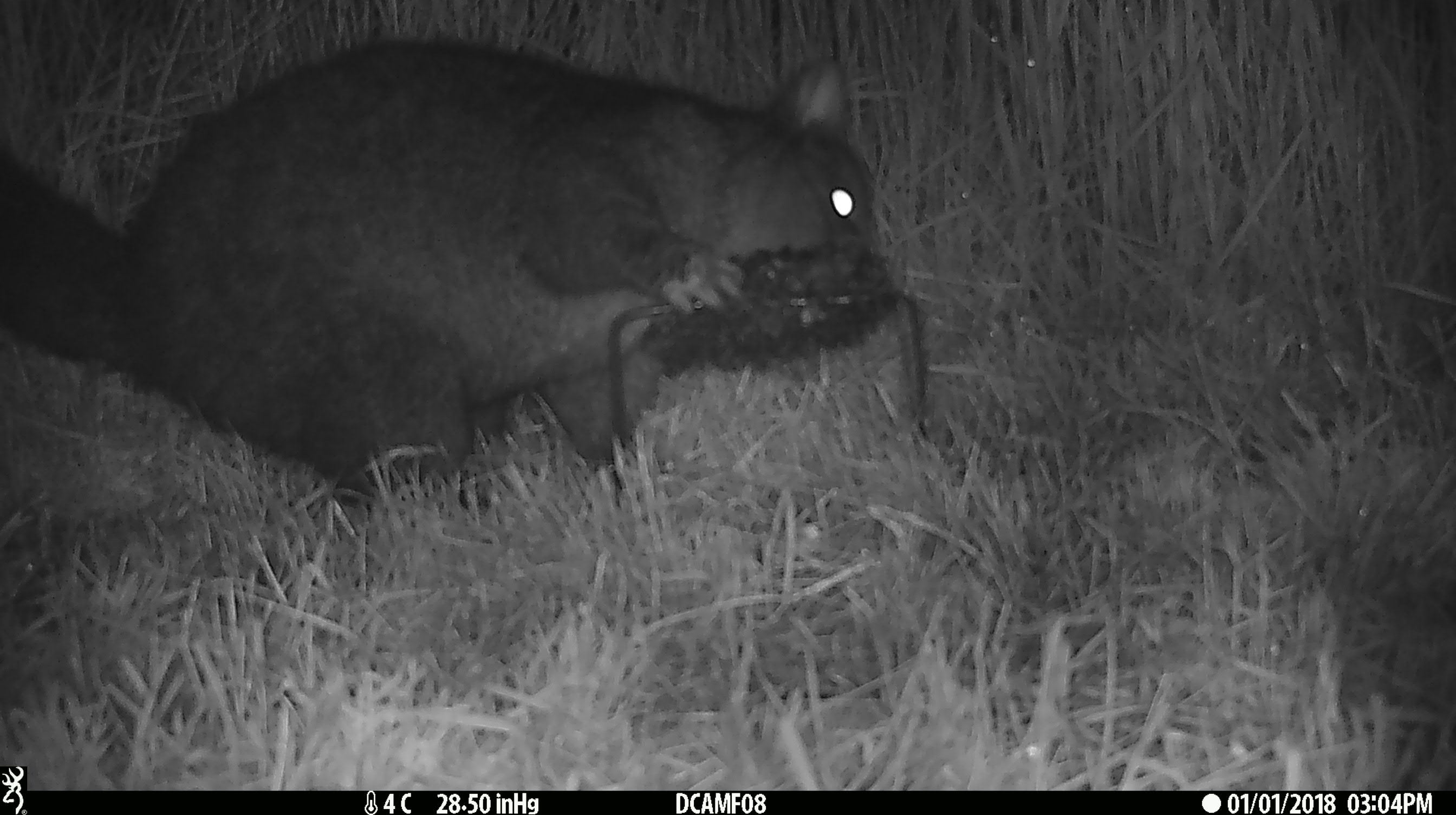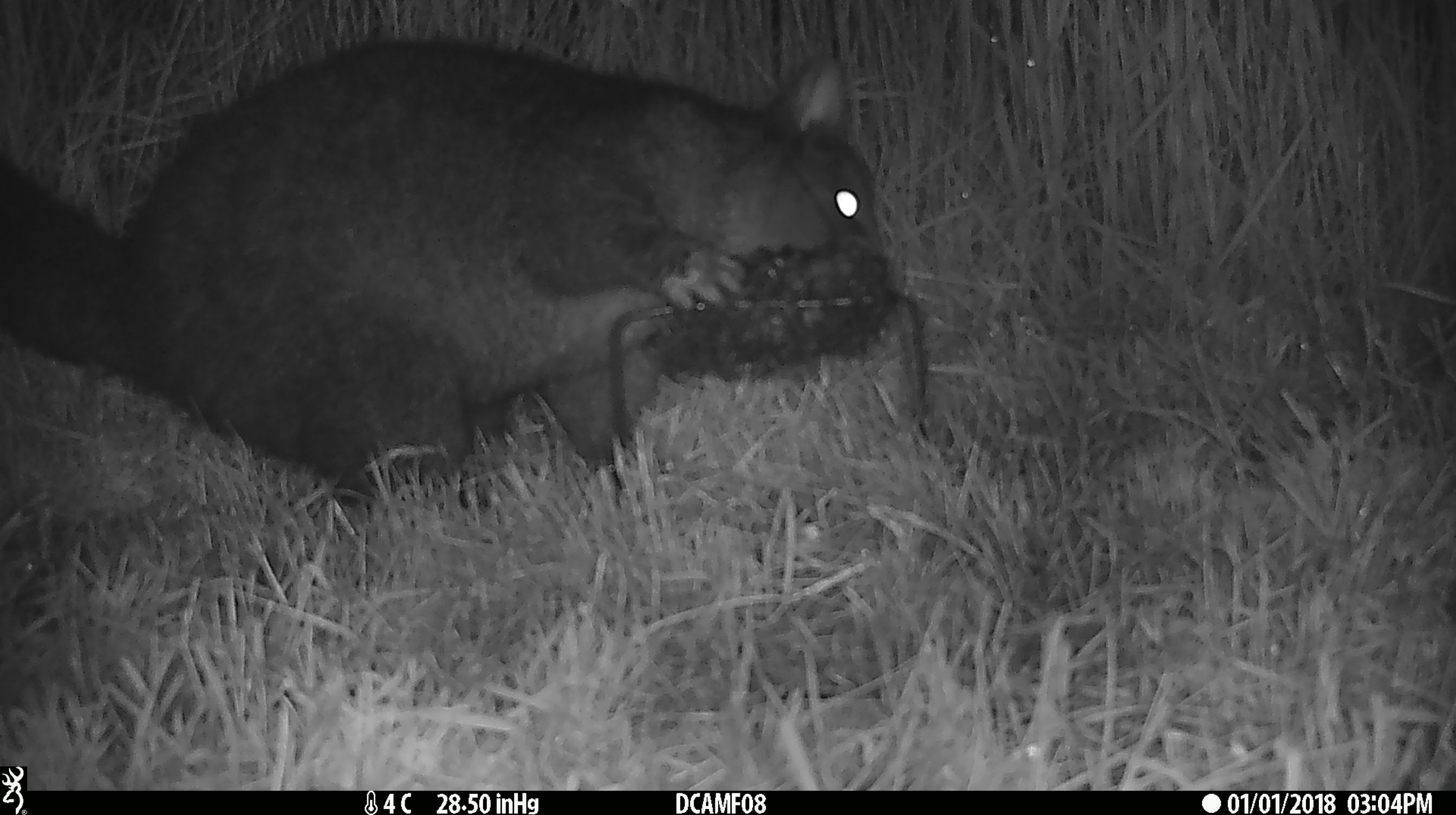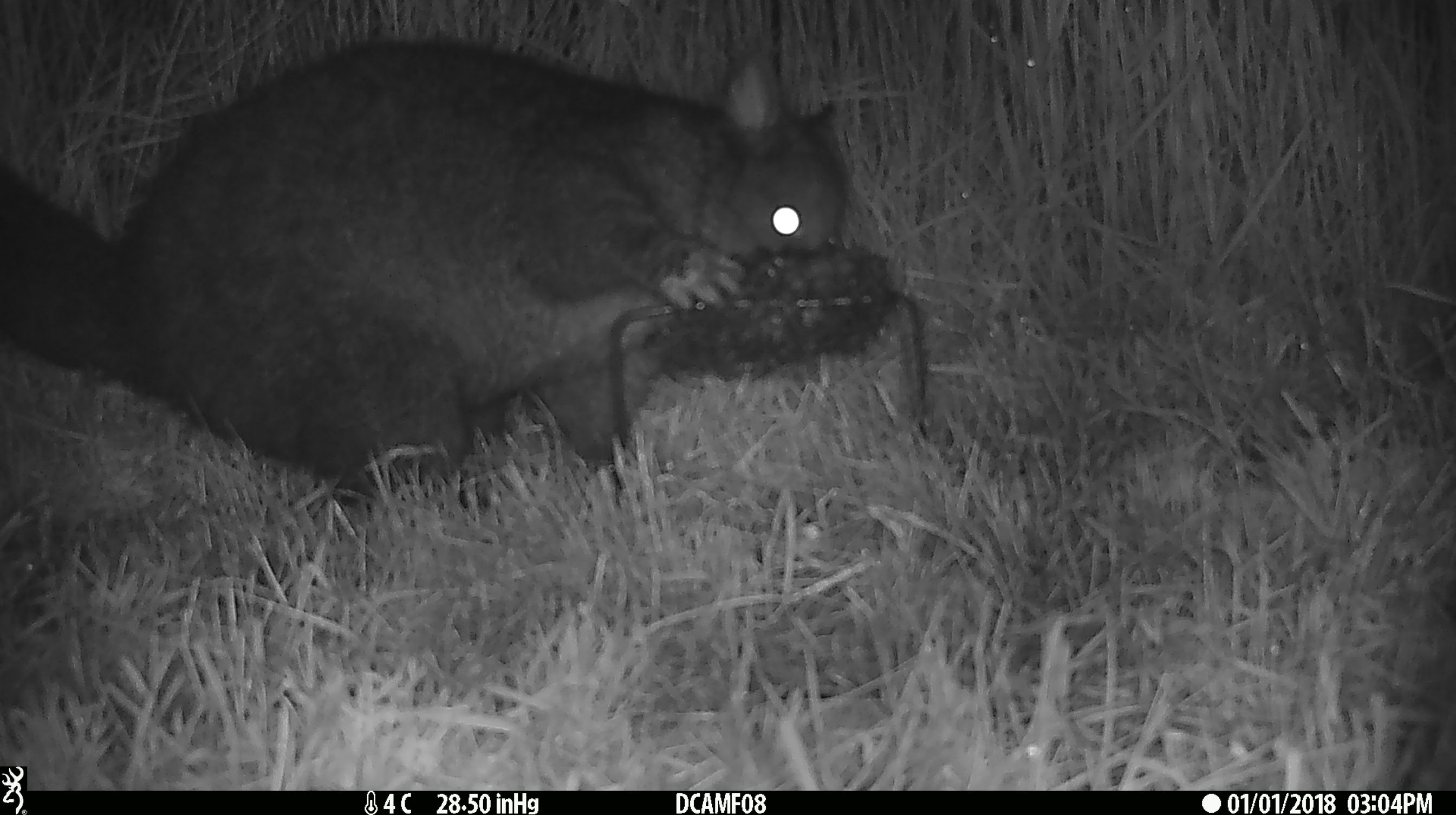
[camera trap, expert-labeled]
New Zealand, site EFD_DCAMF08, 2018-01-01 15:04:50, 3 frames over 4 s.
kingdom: Animalia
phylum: Chordata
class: Mammalia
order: Diprotodontia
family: Phalangeridae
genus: Trichosurus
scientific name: Trichosurus vulpecula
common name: common brushtail possum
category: possum